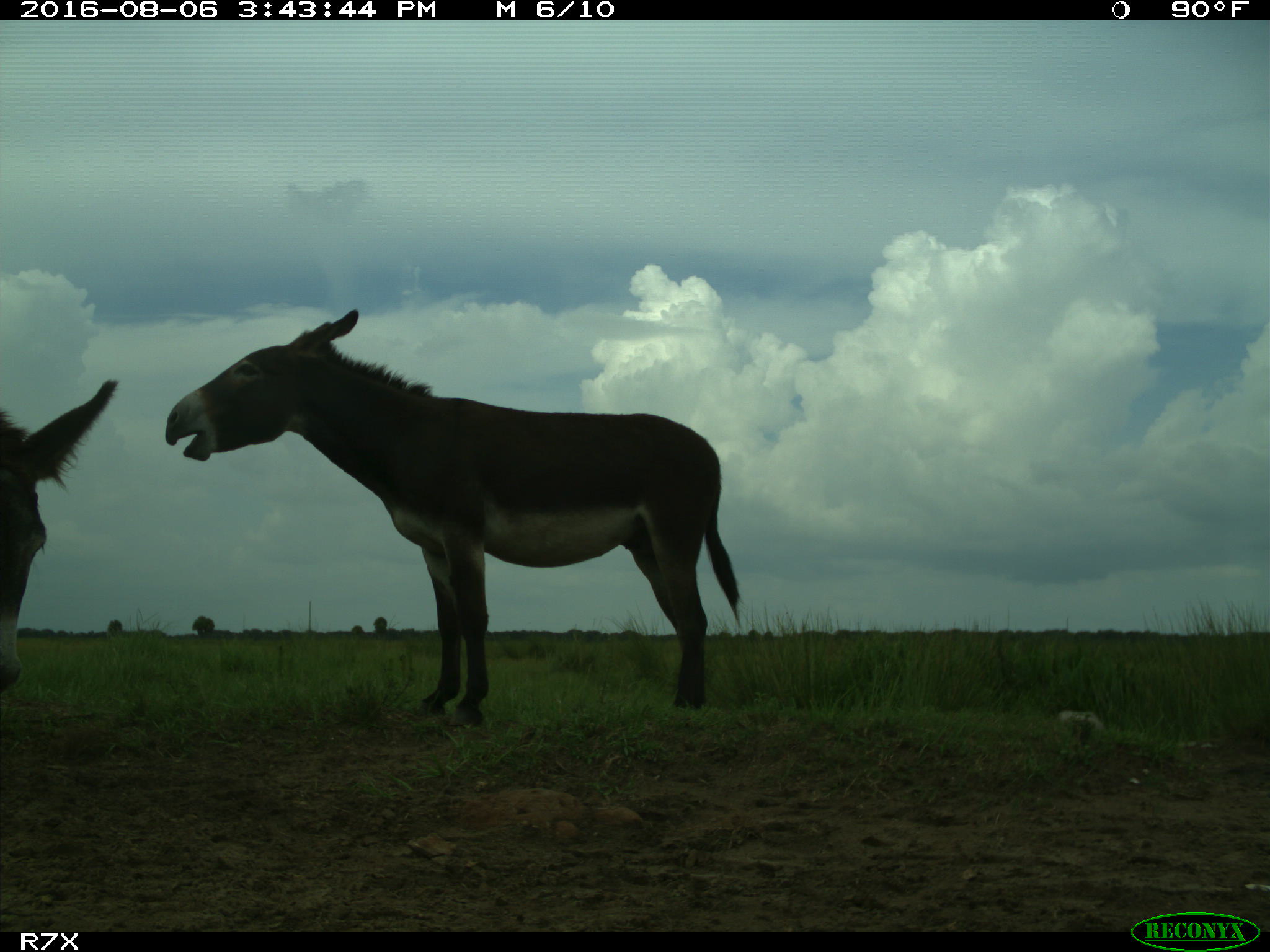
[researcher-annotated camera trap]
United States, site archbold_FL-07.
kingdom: Animalia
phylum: Chordata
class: Mammalia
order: Perissodactyla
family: Equidae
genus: Equus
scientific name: Equus africanus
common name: african wild ass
Equus africanus (african wild ass).